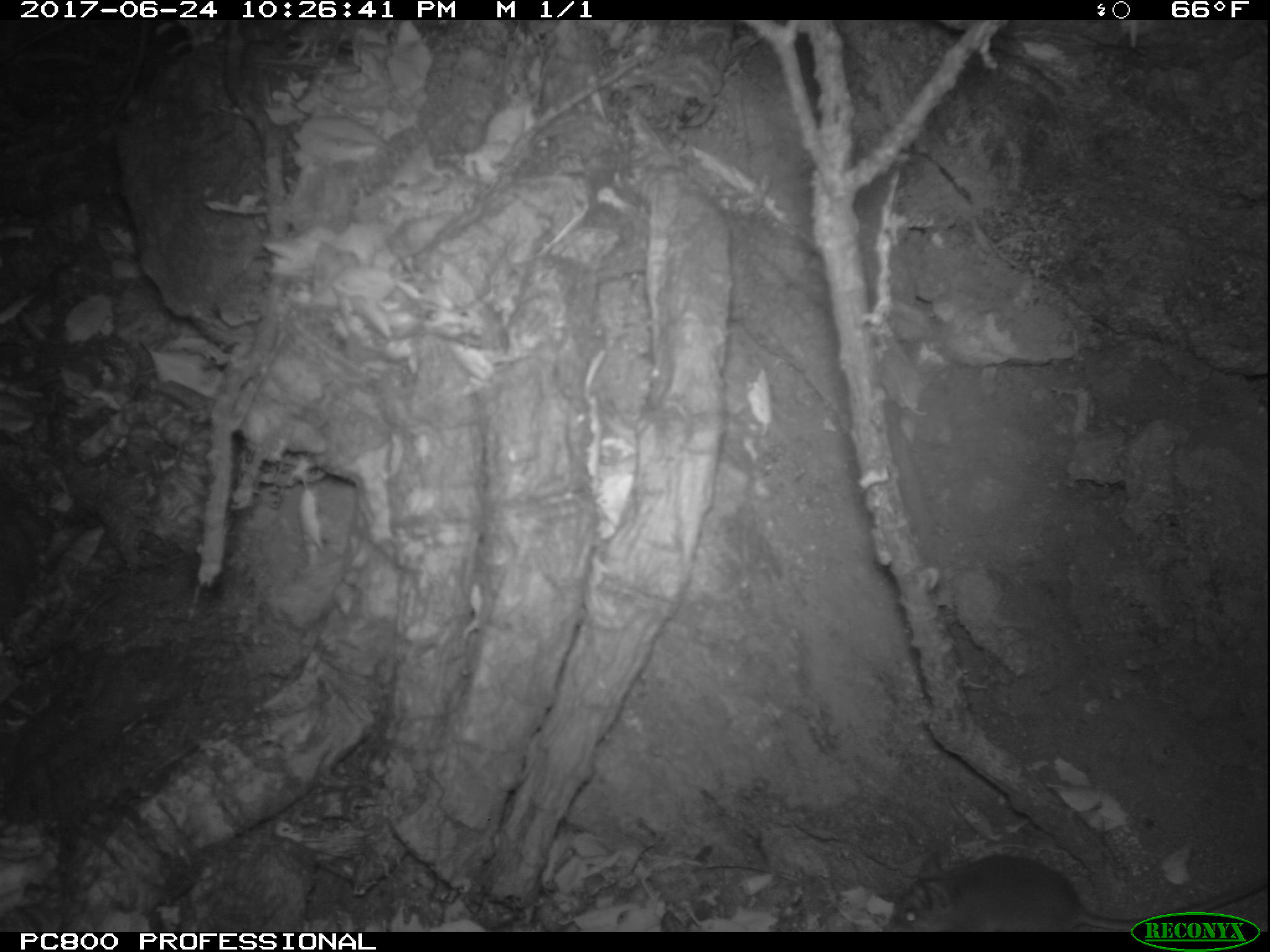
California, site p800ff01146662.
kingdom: Animalia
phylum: Chordata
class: Mammalia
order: Rodentia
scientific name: Rodentia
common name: rodent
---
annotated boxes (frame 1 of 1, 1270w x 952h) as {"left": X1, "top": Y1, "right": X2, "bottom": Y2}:
rodent: {"left": 878, "top": 855, "right": 1269, "bottom": 930}